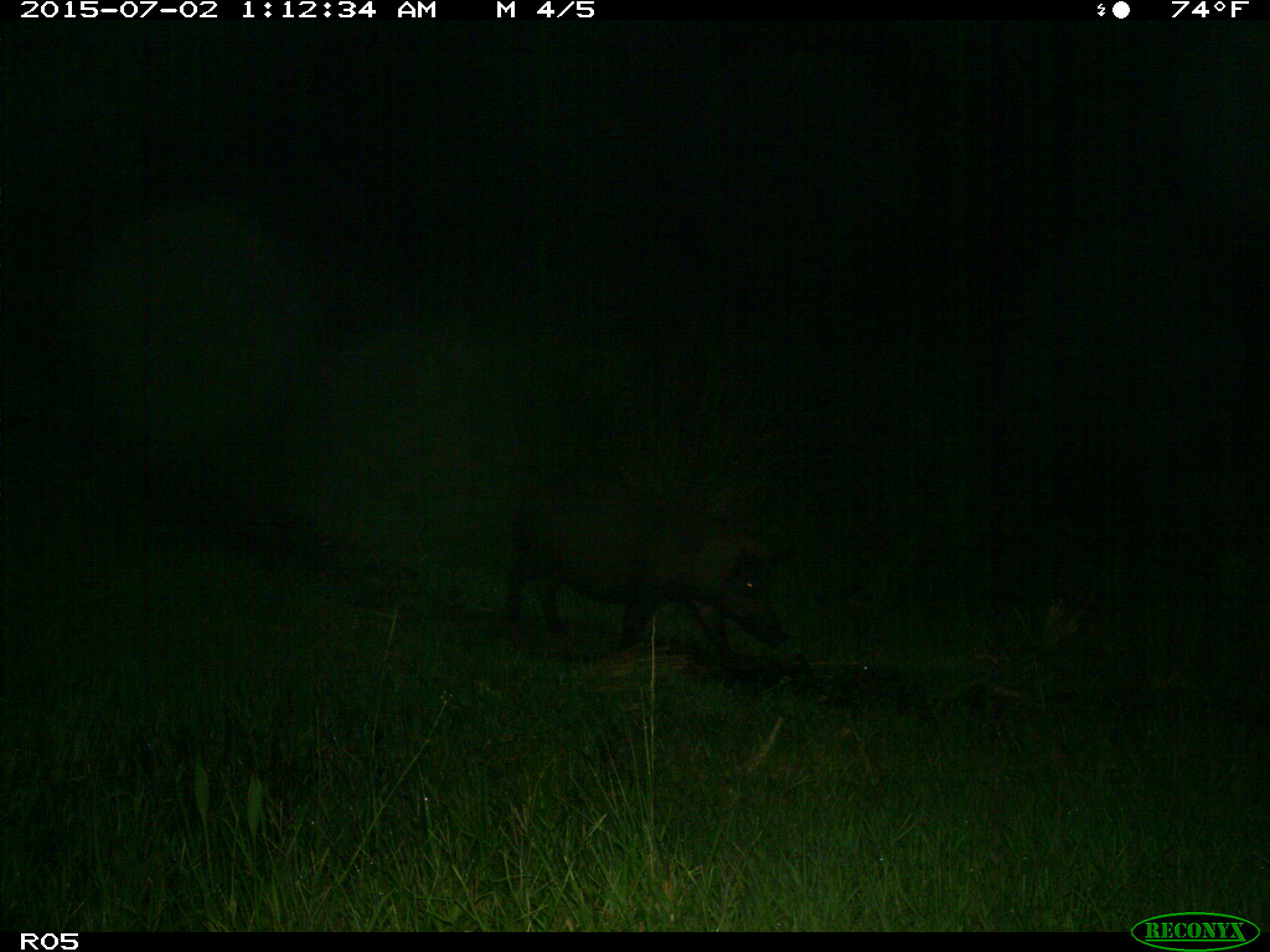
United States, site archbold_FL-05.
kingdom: Animalia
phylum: Chordata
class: Mammalia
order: Artiodactyla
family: Suidae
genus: Sus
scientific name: Sus scrofa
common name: wild boar